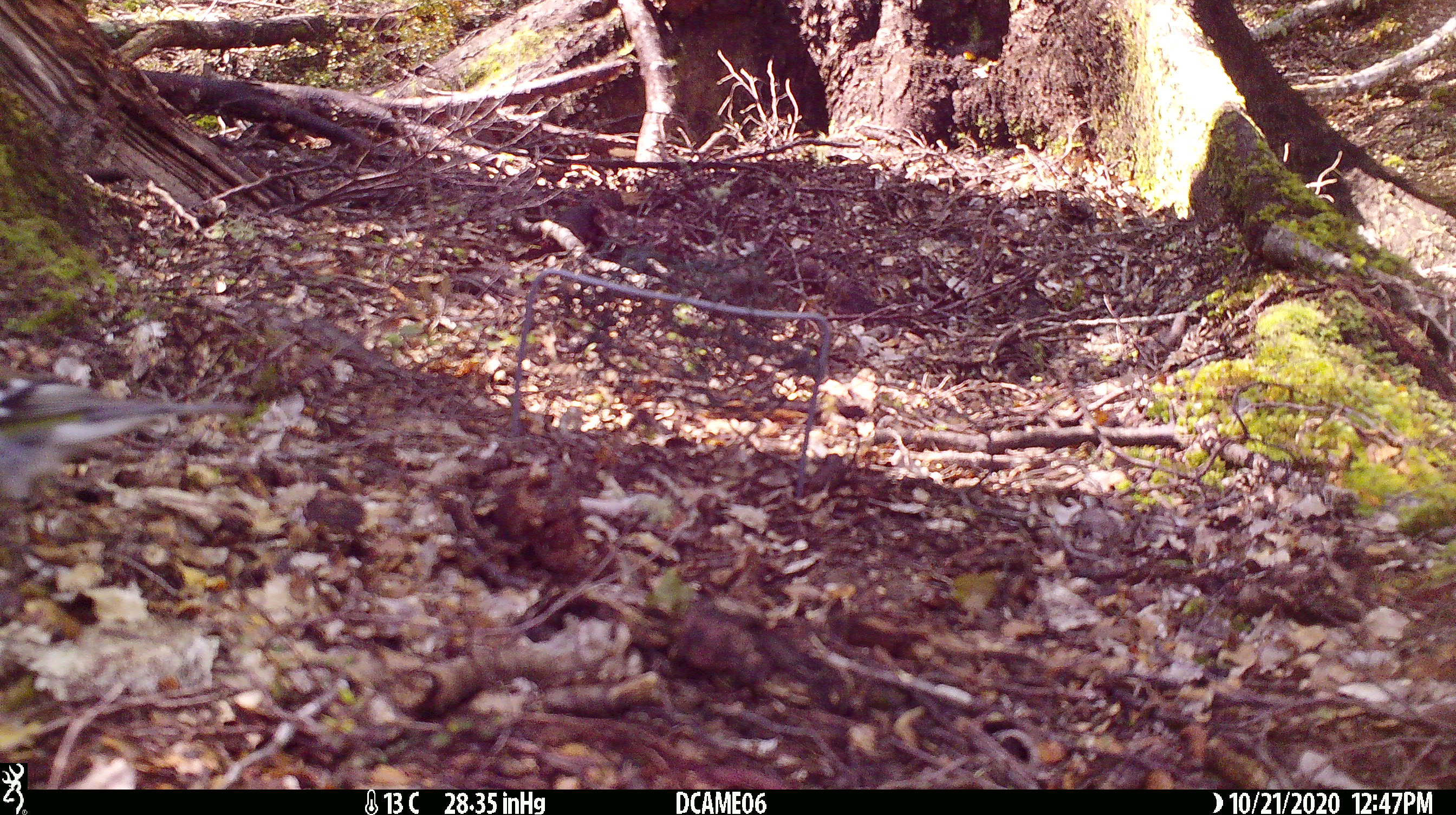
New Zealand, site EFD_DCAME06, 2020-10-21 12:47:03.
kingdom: Animalia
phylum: Chordata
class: Aves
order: Passeriformes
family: Fringillidae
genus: Fringilla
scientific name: Fringilla coelebs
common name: common chaffinch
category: chaffinch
Chaffinch (common chaffinch) (Fringilla coelebs).